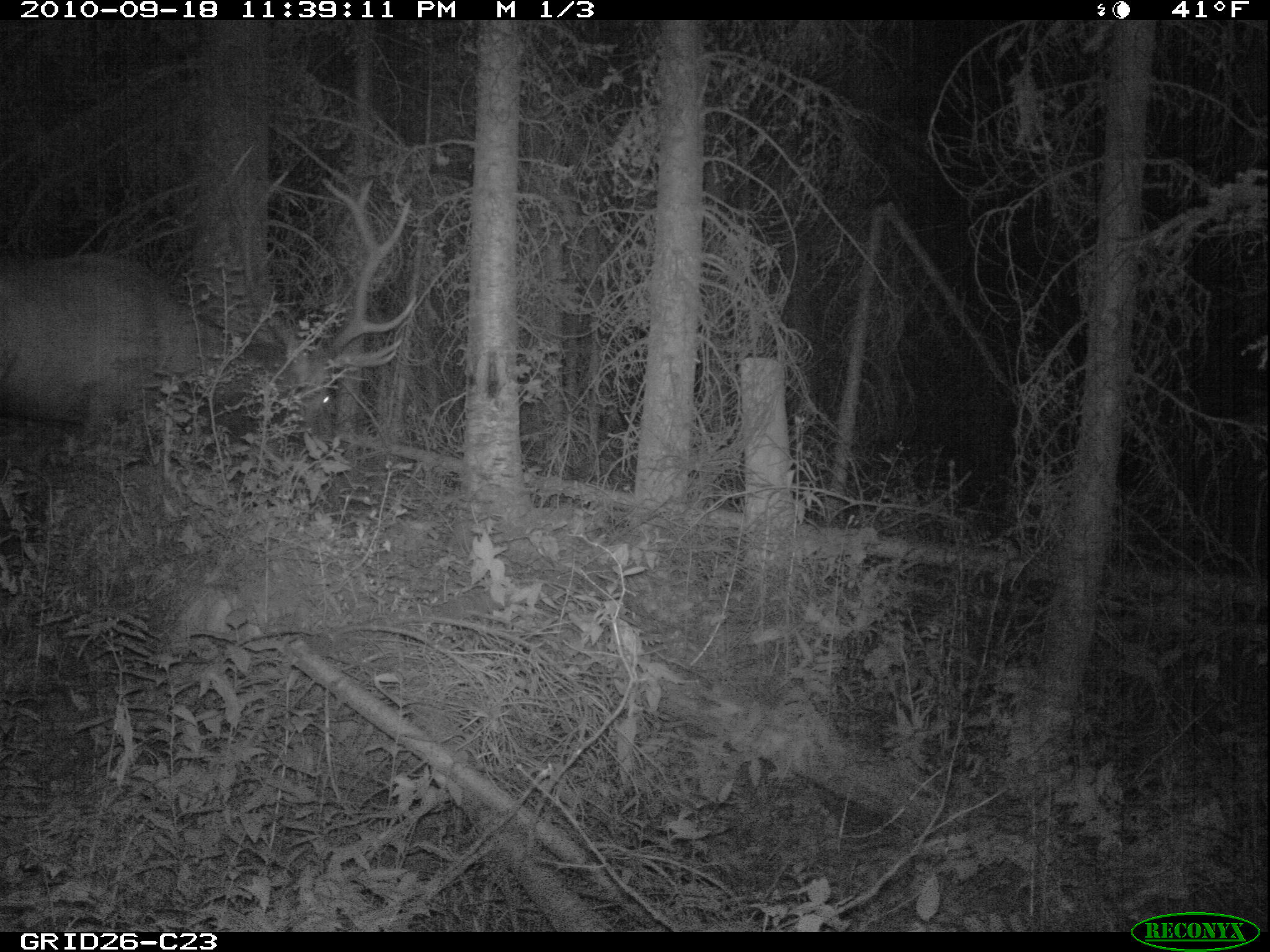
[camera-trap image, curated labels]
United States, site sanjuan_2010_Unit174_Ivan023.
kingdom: Animalia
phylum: Chordata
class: Mammalia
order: Artiodactyla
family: Cervidae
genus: Cervus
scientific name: Cervus elaphus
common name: red deer